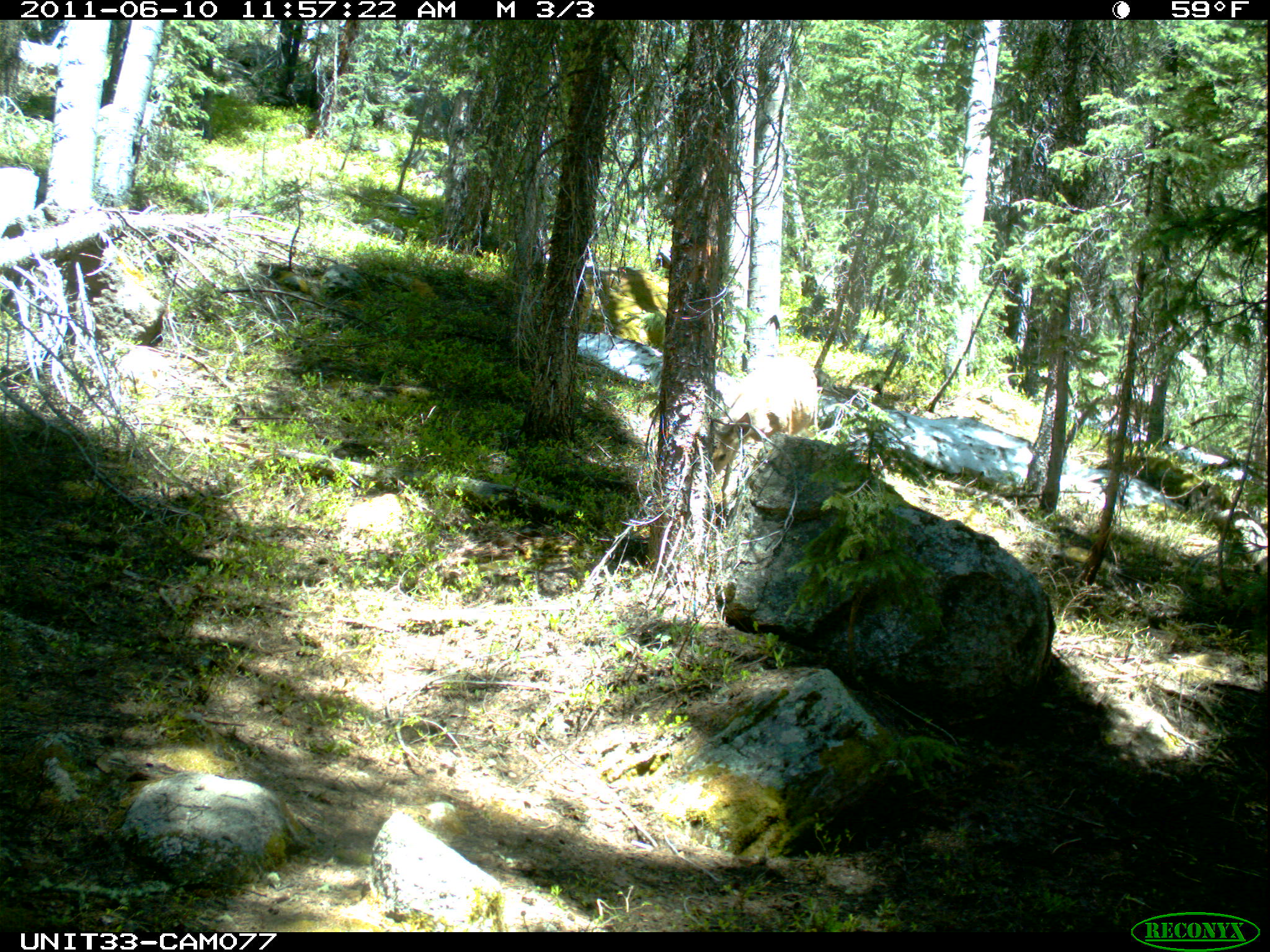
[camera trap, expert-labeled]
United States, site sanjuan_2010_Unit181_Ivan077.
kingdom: Animalia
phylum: Chordata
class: Mammalia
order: Artiodactyla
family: Cervidae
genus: Odocoileus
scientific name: Odocoileus hemionus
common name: mule deer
Odocoileus hemionus (mule deer).